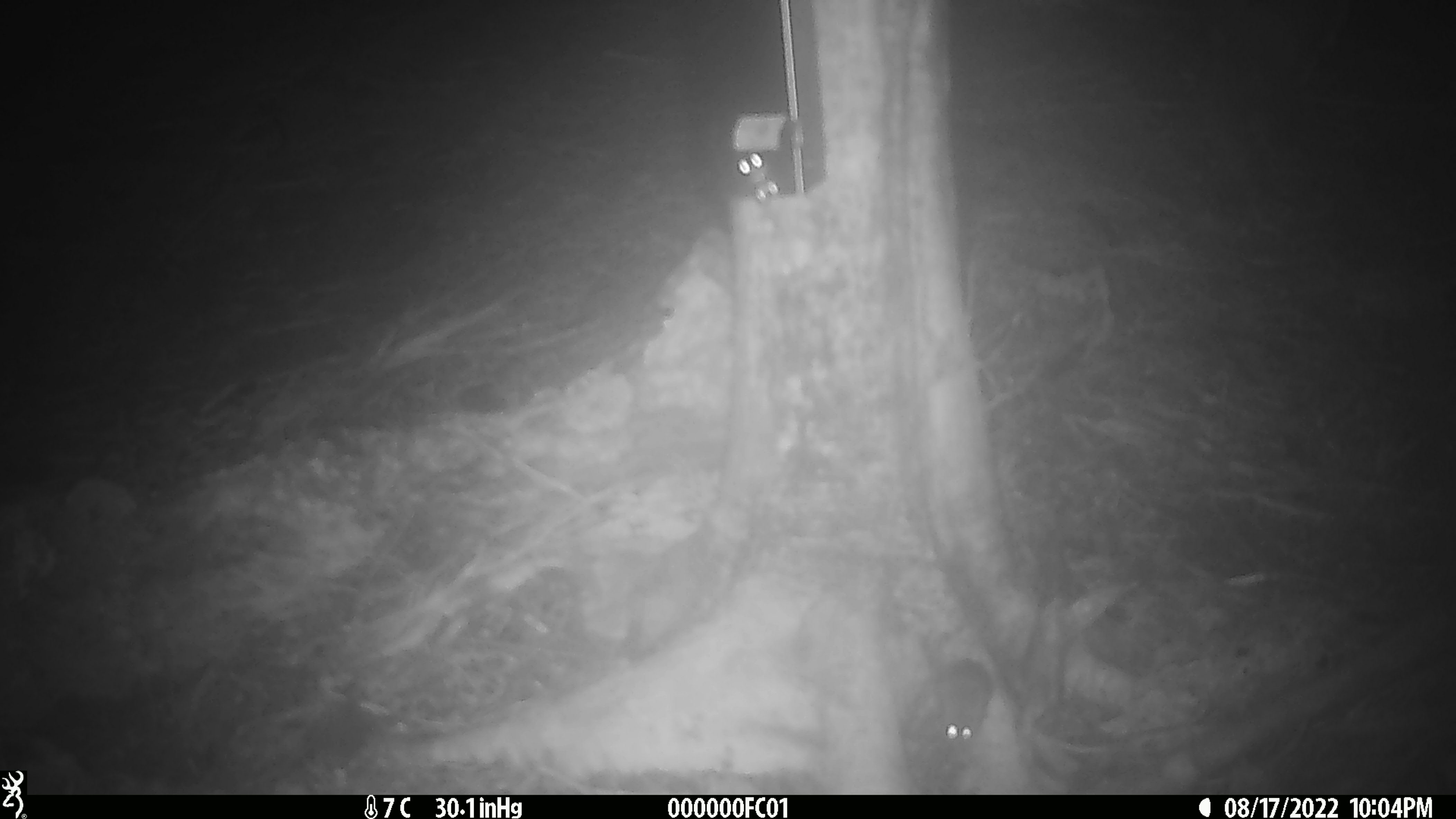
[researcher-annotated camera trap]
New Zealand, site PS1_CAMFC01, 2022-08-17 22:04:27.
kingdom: Animalia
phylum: Chordata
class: Mammalia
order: Rodentia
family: Muridae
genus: Mus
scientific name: Mus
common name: mouse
Mouse (Mus).